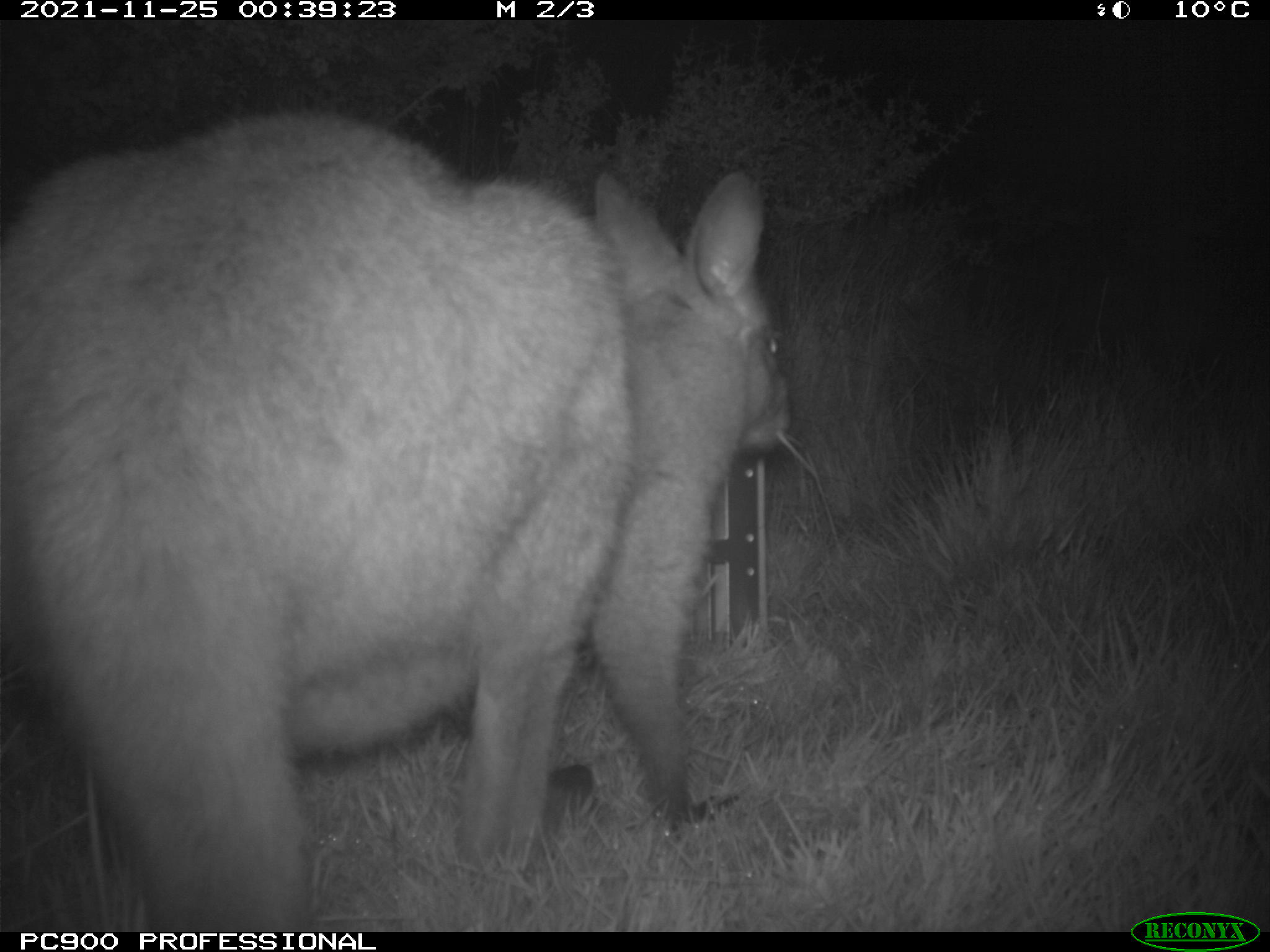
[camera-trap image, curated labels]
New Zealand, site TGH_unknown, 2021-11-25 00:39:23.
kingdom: Animalia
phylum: Chordata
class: Mammalia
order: Diprotodontia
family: Macropodidae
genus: Notamacropus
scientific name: Notamacropus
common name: wallaby